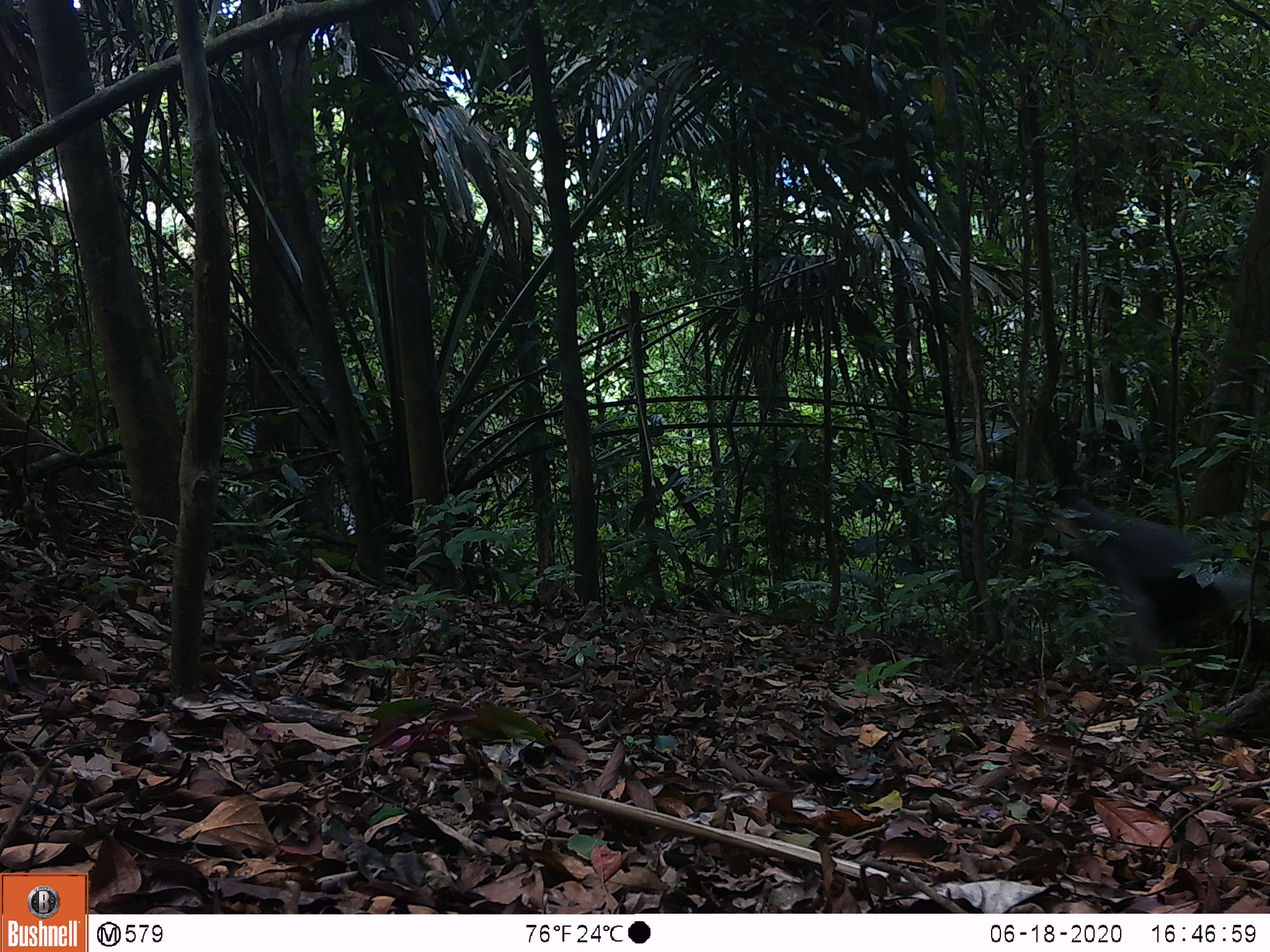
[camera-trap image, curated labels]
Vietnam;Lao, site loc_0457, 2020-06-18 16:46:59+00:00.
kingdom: Animalia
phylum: Chordata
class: Mammalia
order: Primates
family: Cercopithecidae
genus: Pygathrix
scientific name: Pygathrix nemaeus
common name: red-shanked douc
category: red shanked douc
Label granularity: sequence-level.